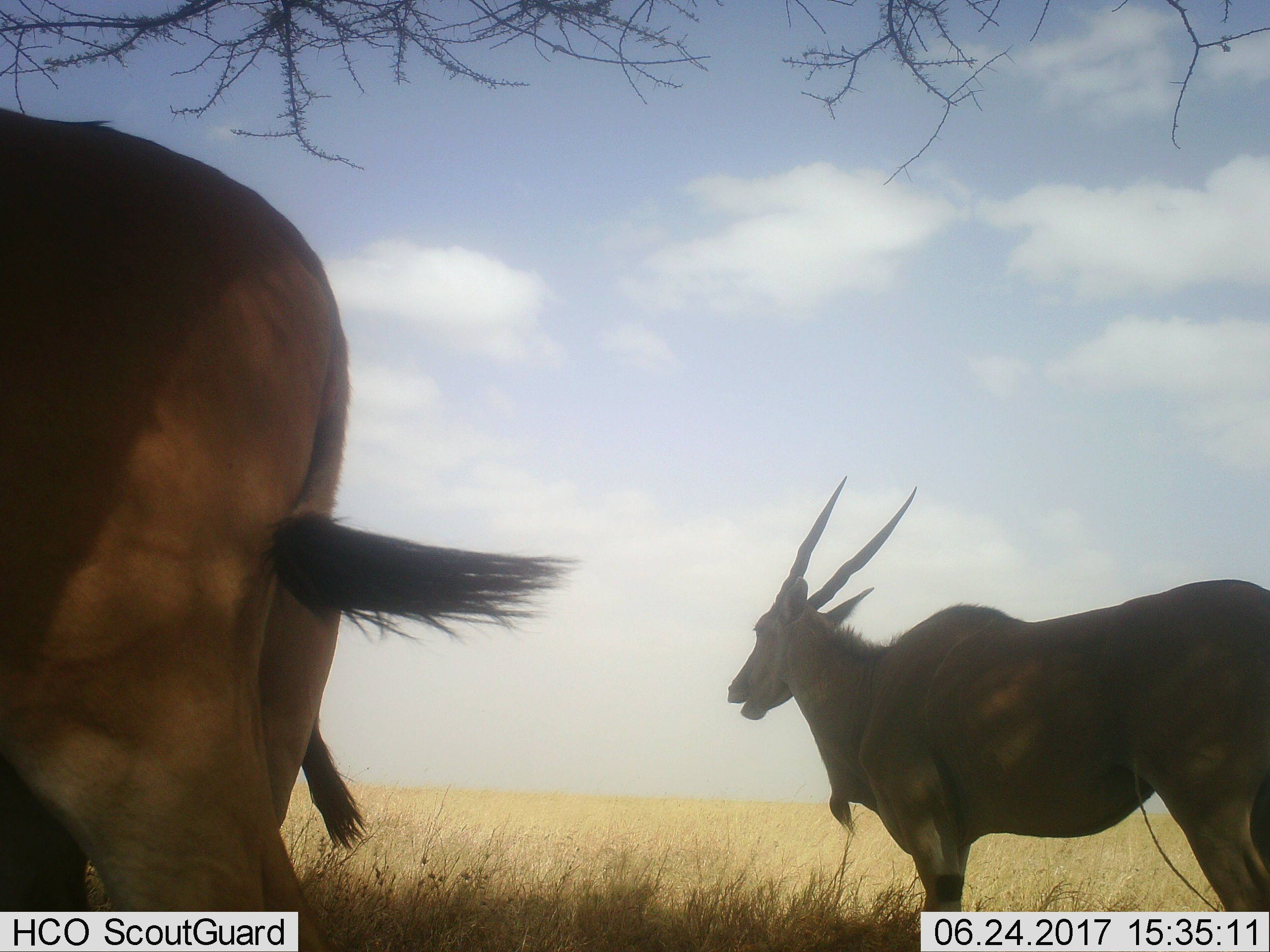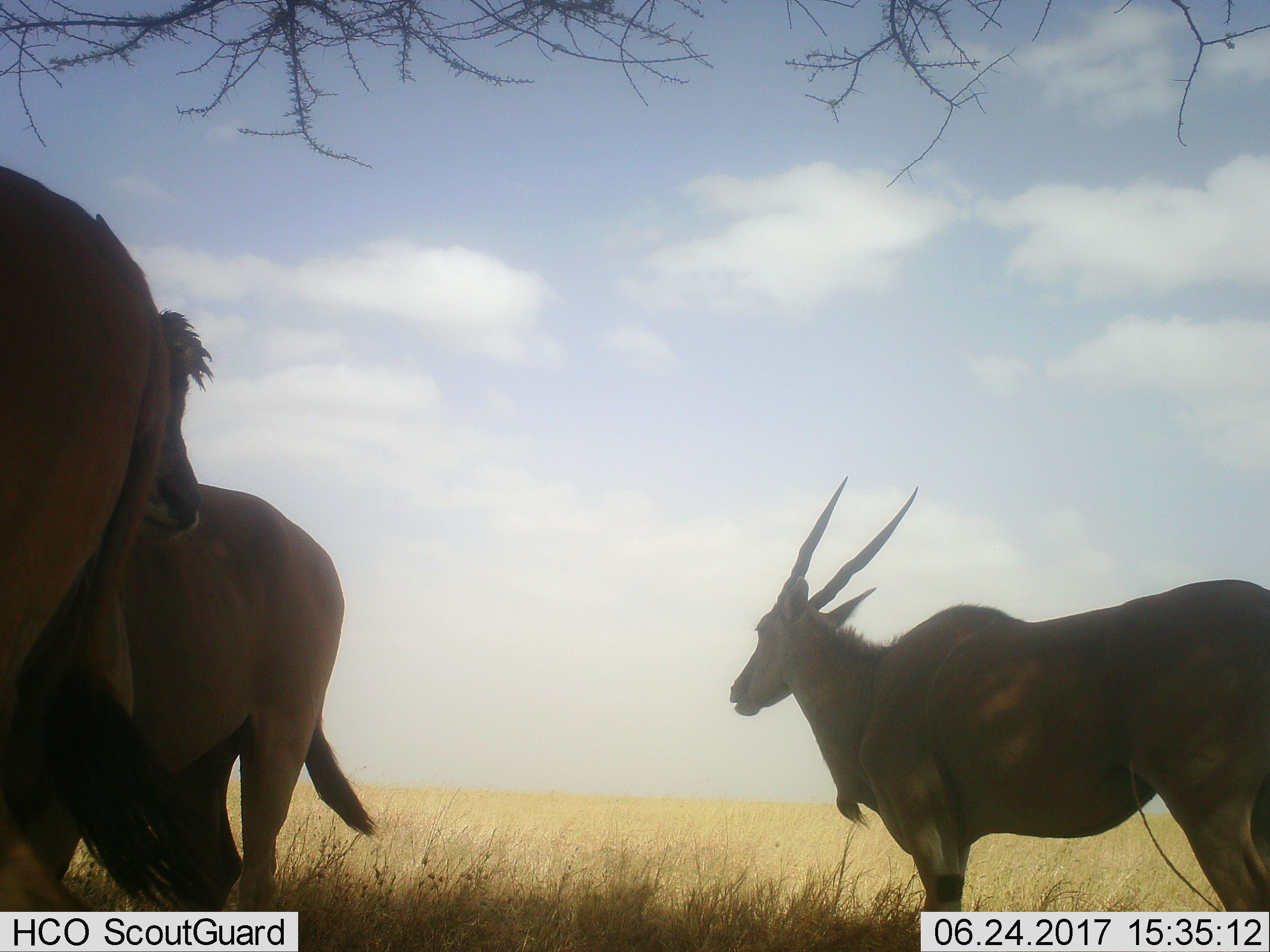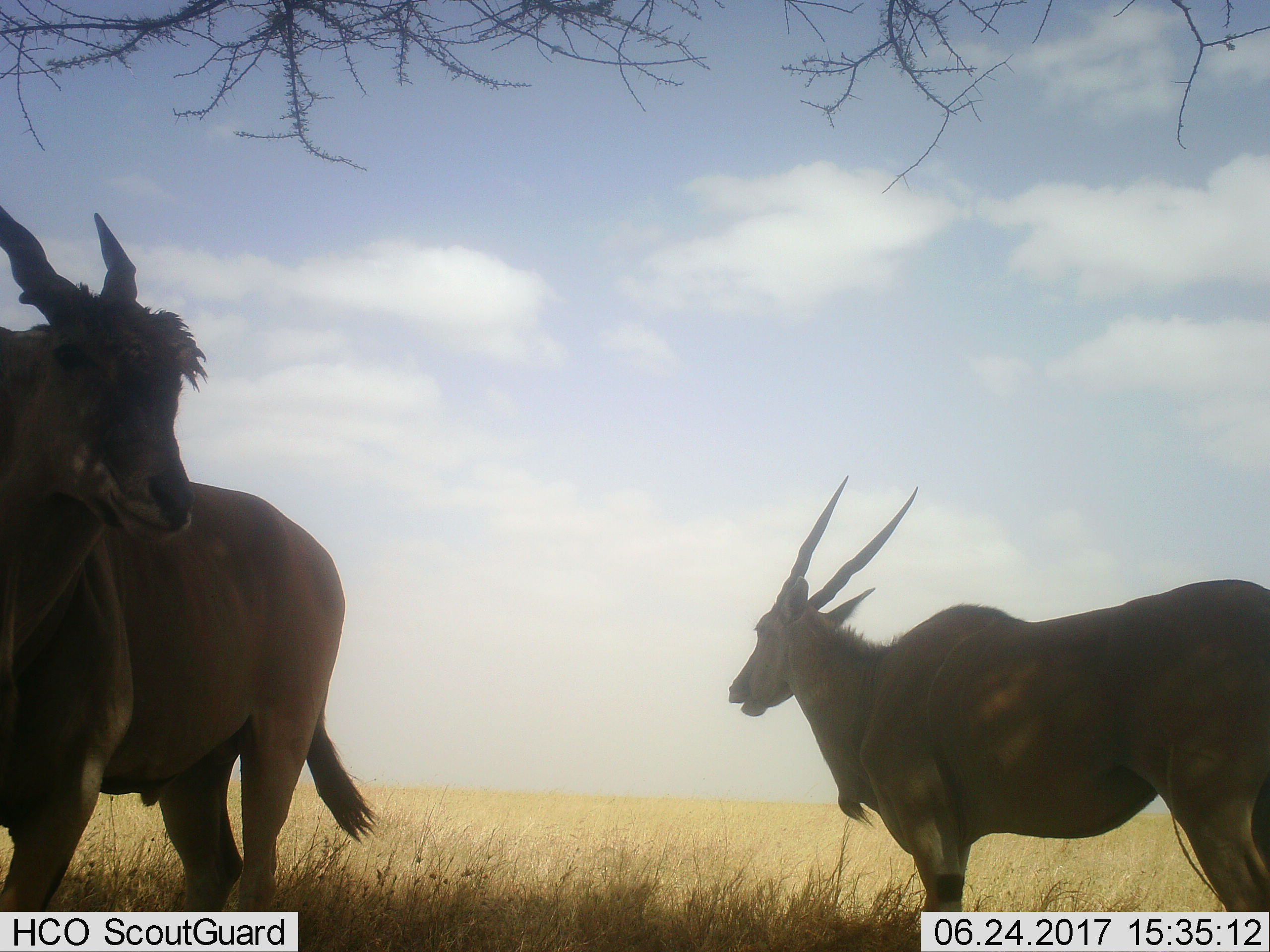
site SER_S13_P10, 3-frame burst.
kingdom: Animalia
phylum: Chordata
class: Mammalia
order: Artiodactyla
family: Bovidae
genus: Tragelaphus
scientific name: Tragelaphus oryx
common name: eland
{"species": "eland (Tragelaphus oryx)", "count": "3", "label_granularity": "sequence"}